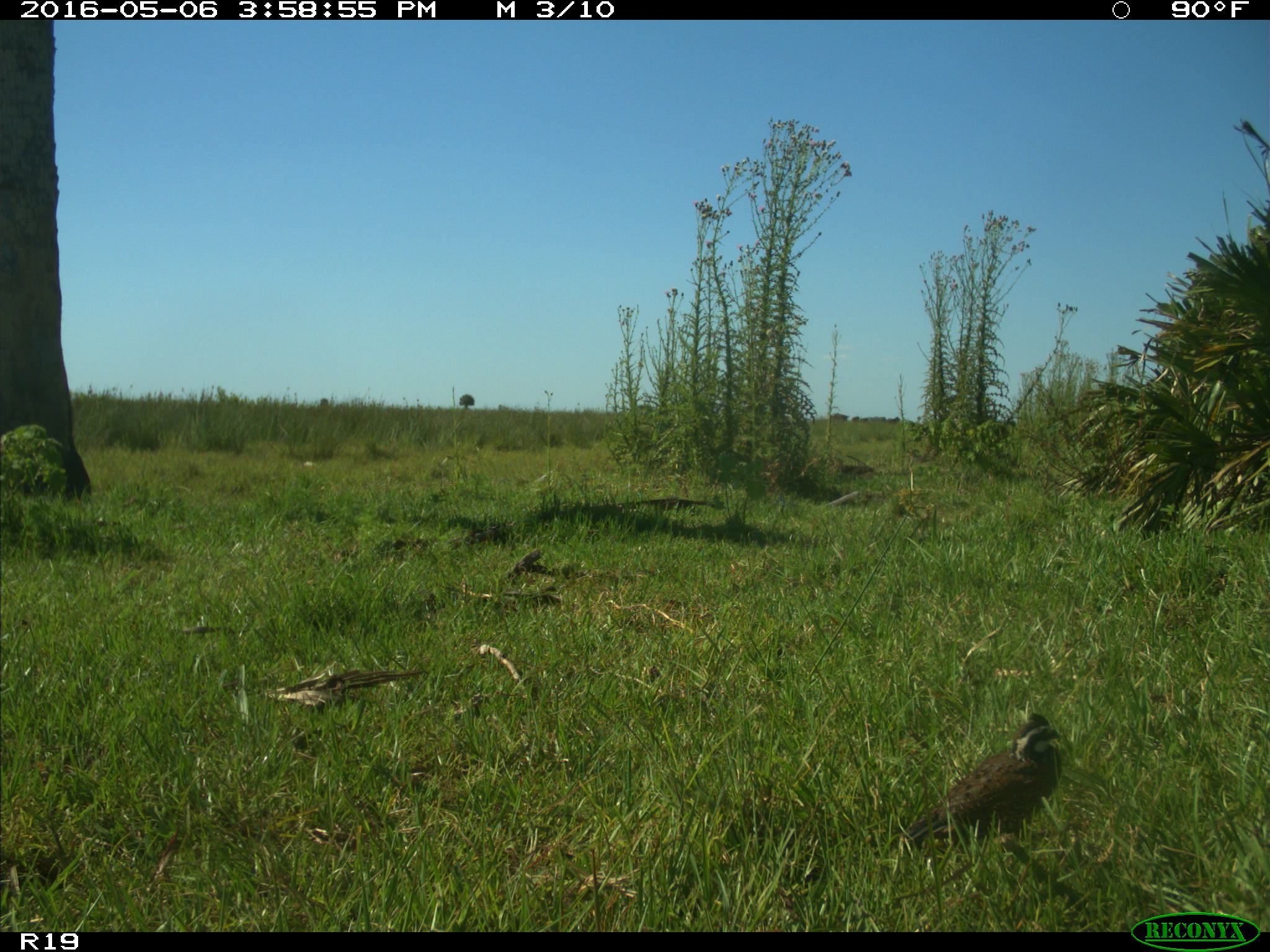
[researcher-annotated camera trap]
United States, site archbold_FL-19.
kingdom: Animalia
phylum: Chordata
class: Aves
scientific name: Aves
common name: birds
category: unidentified bird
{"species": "unidentified bird (birds) (Aves)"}